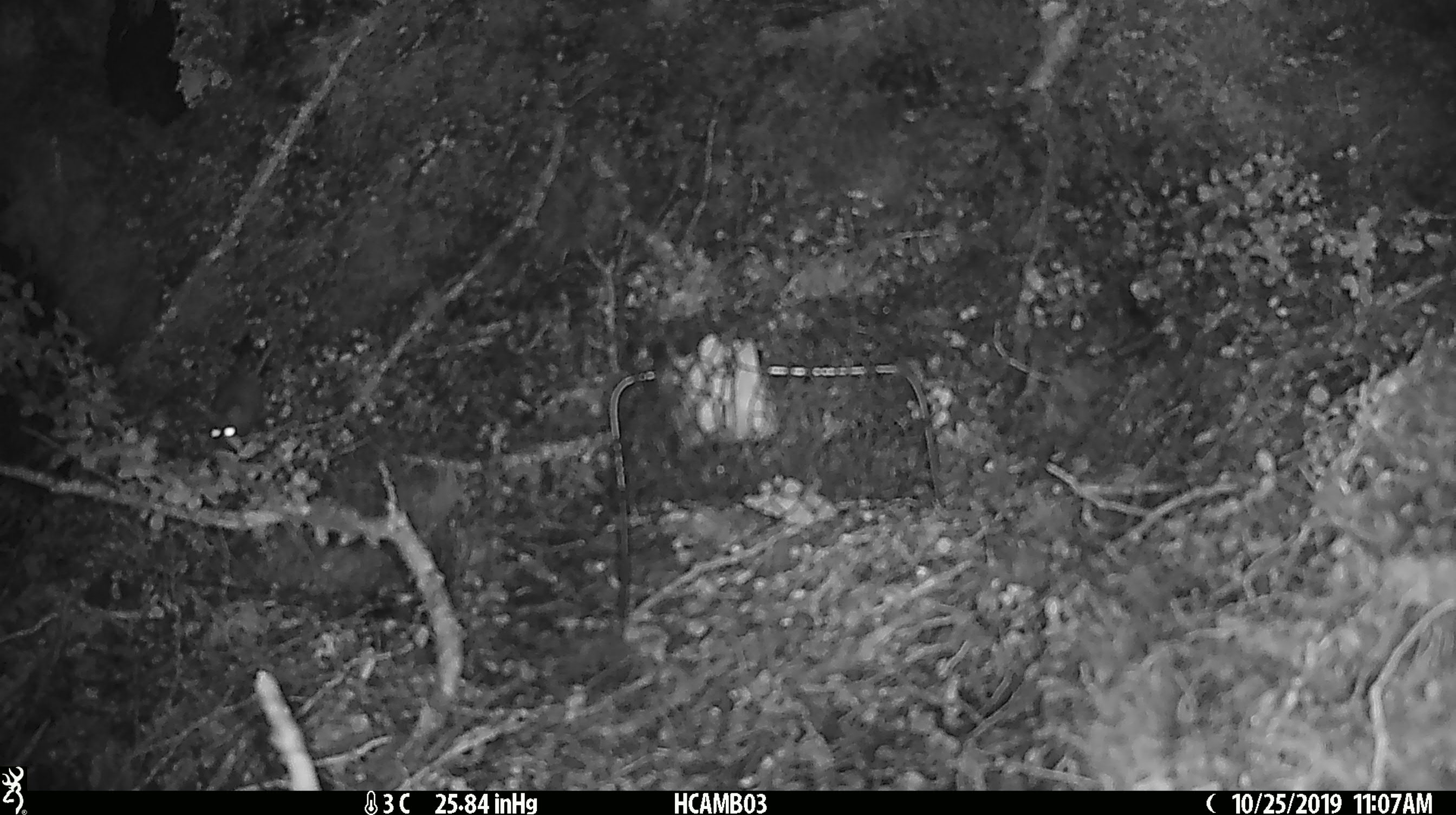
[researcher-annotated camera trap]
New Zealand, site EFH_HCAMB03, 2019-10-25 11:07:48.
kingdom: Animalia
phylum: Chordata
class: Mammalia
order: Rodentia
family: Muridae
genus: Mus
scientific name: Mus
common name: mouse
Mouse (Mus).